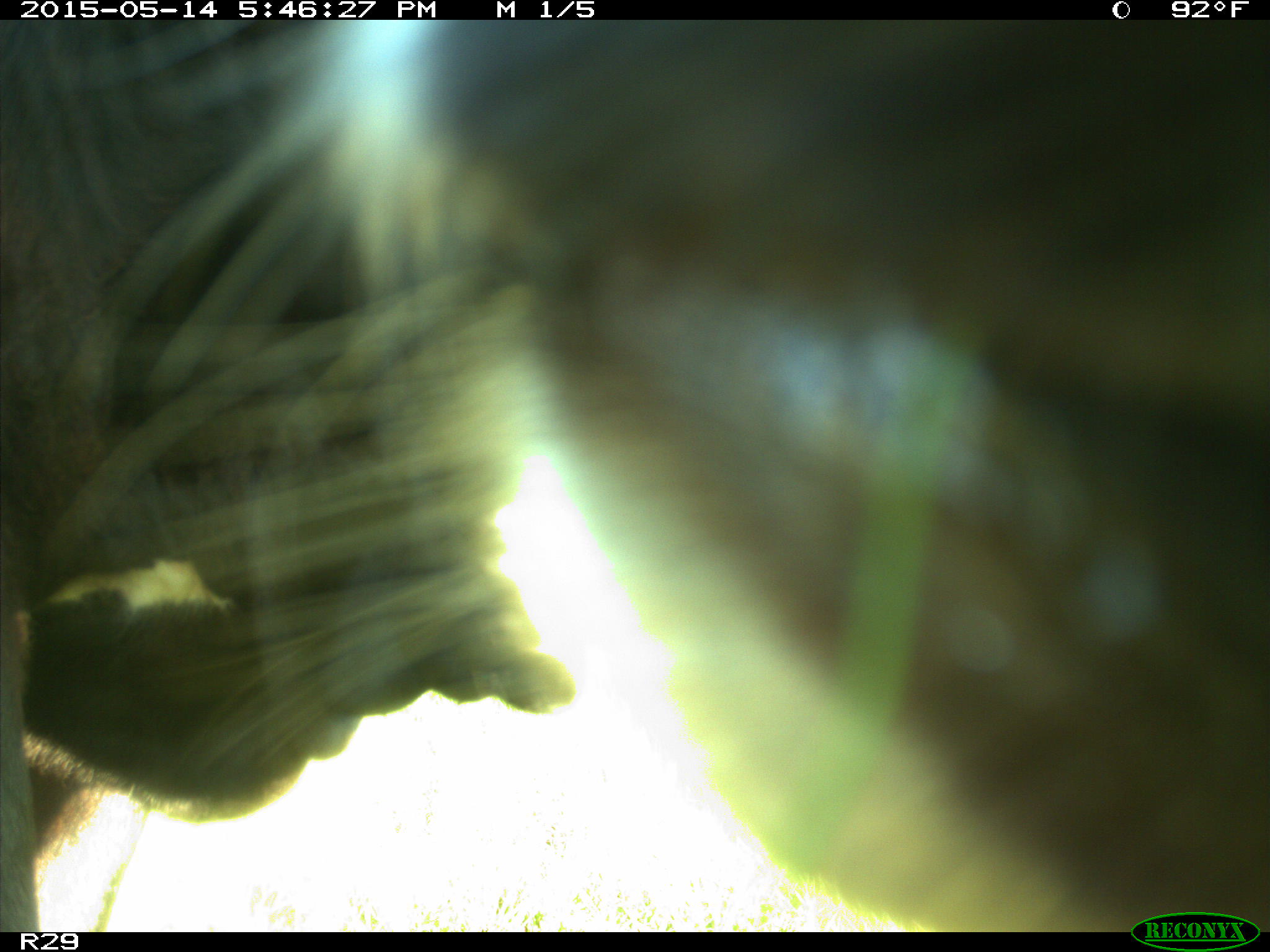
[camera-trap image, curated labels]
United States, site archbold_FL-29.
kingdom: Animalia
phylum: Chordata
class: Mammalia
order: Artiodactyla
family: Bovidae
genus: Bos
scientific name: Bos taurus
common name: domestic cow